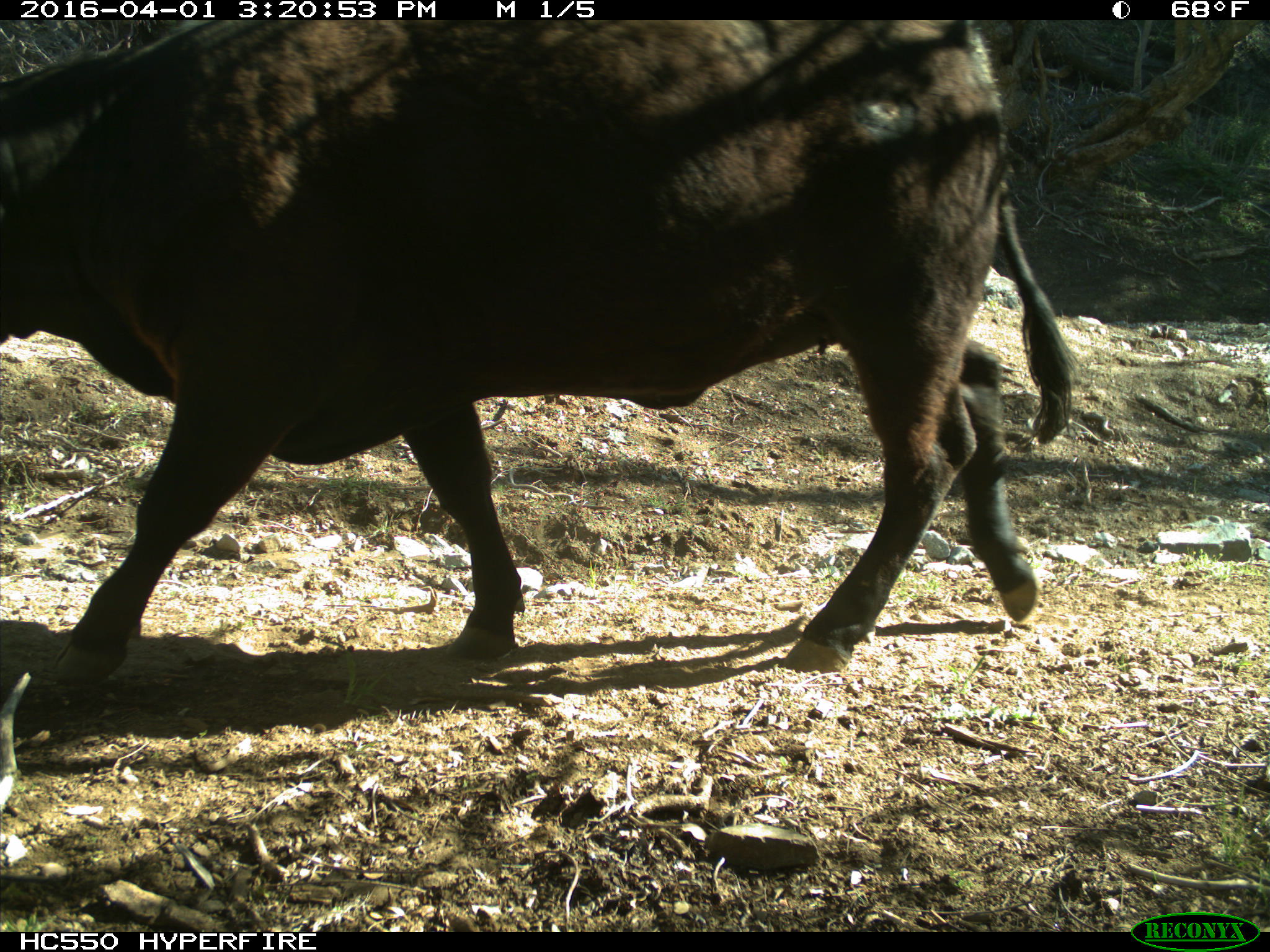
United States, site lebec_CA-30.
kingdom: Animalia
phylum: Chordata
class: Mammalia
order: Artiodactyla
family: Bovidae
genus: Bos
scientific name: Bos taurus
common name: domestic cow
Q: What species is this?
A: Bos taurus (domestic cow).